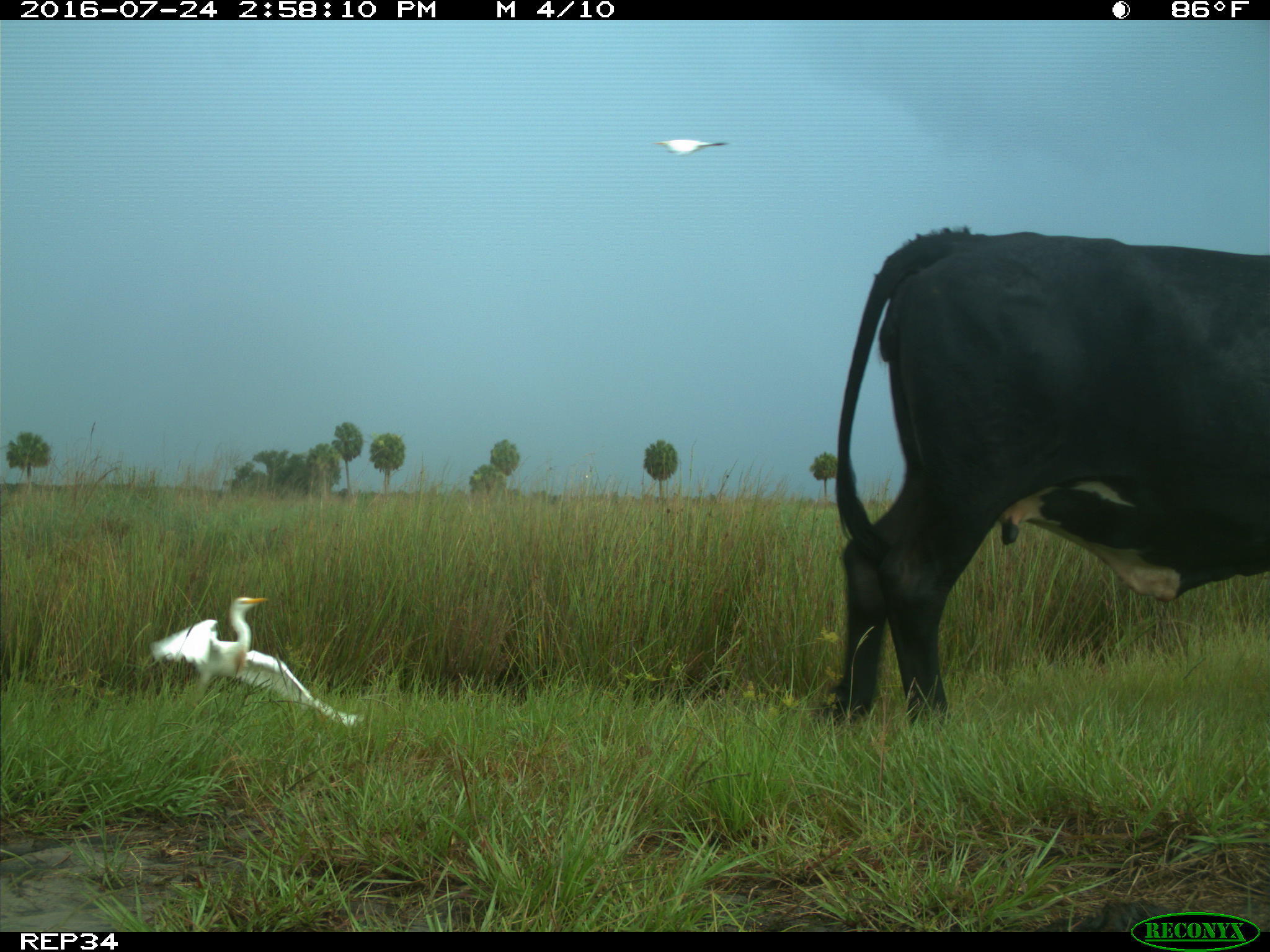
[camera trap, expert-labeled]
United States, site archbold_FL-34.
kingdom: Animalia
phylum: Chordata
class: Mammalia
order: Artiodactyla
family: Bovidae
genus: Bos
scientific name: Bos taurus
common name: domestic cow